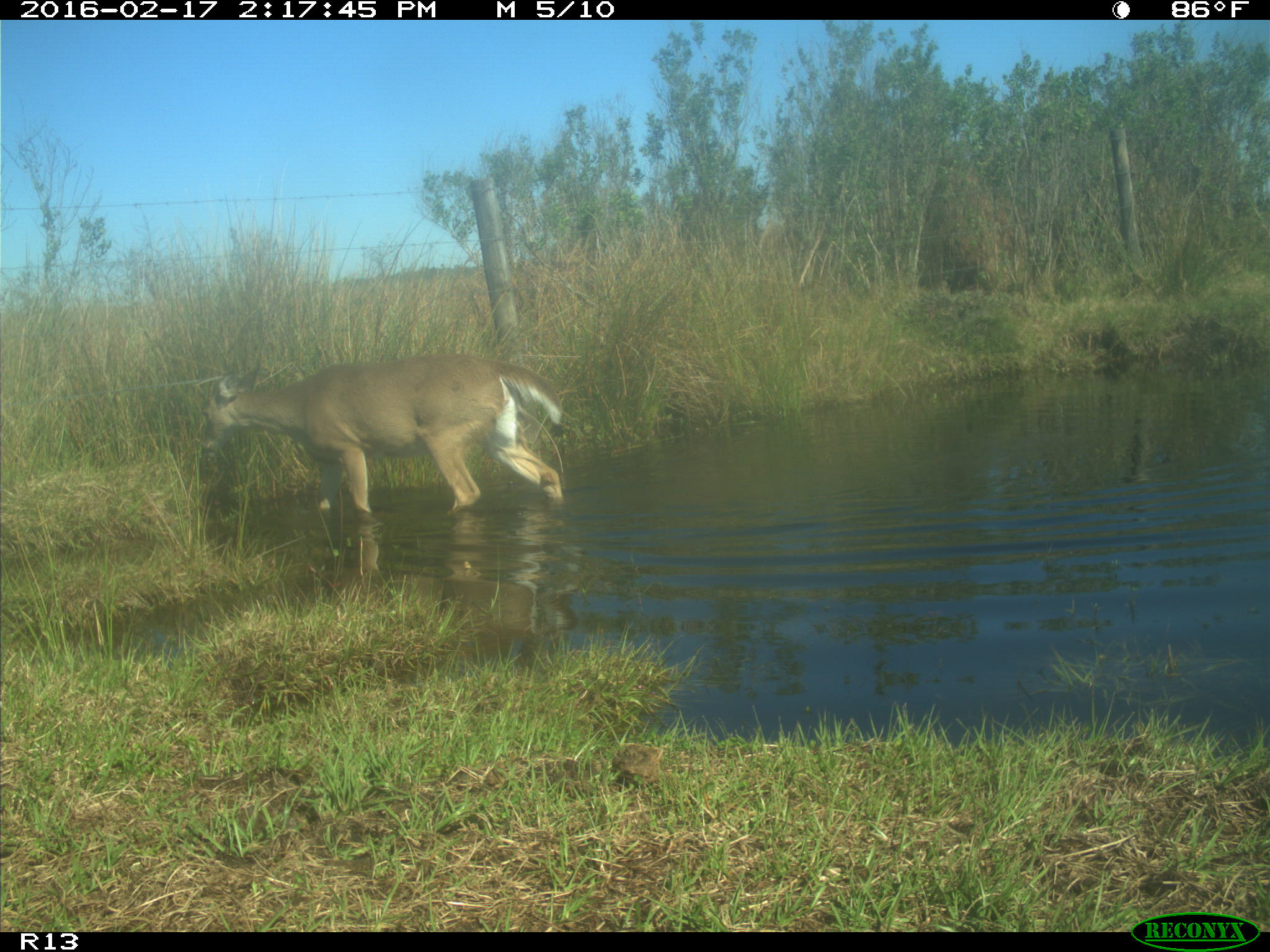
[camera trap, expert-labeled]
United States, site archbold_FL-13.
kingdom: Animalia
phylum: Chordata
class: Mammalia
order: Artiodactyla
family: Cervidae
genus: Odocoileus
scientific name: Odocoileus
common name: deer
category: unidentified deer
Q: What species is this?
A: Unidentified deer (deer) (Odocoileus).